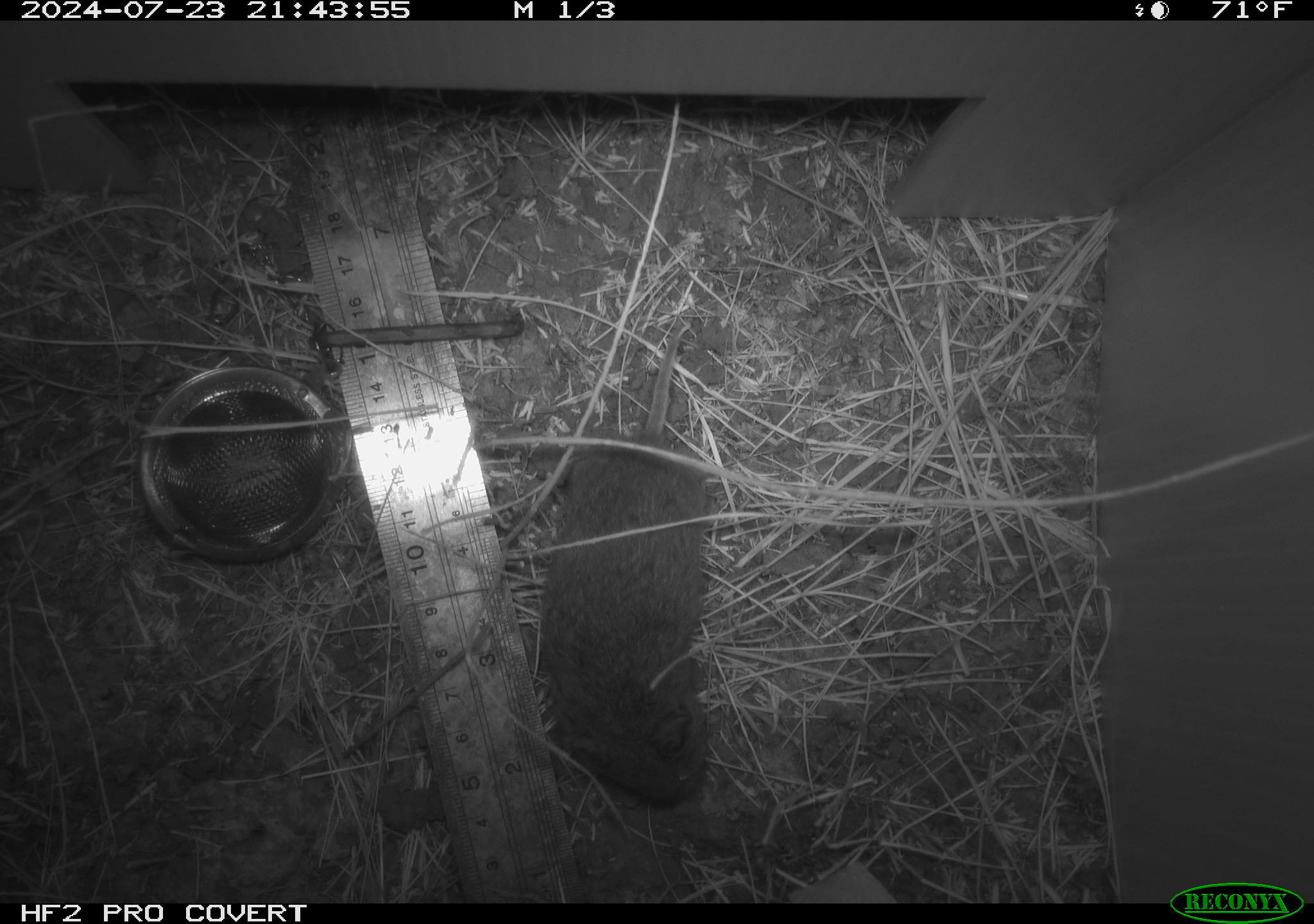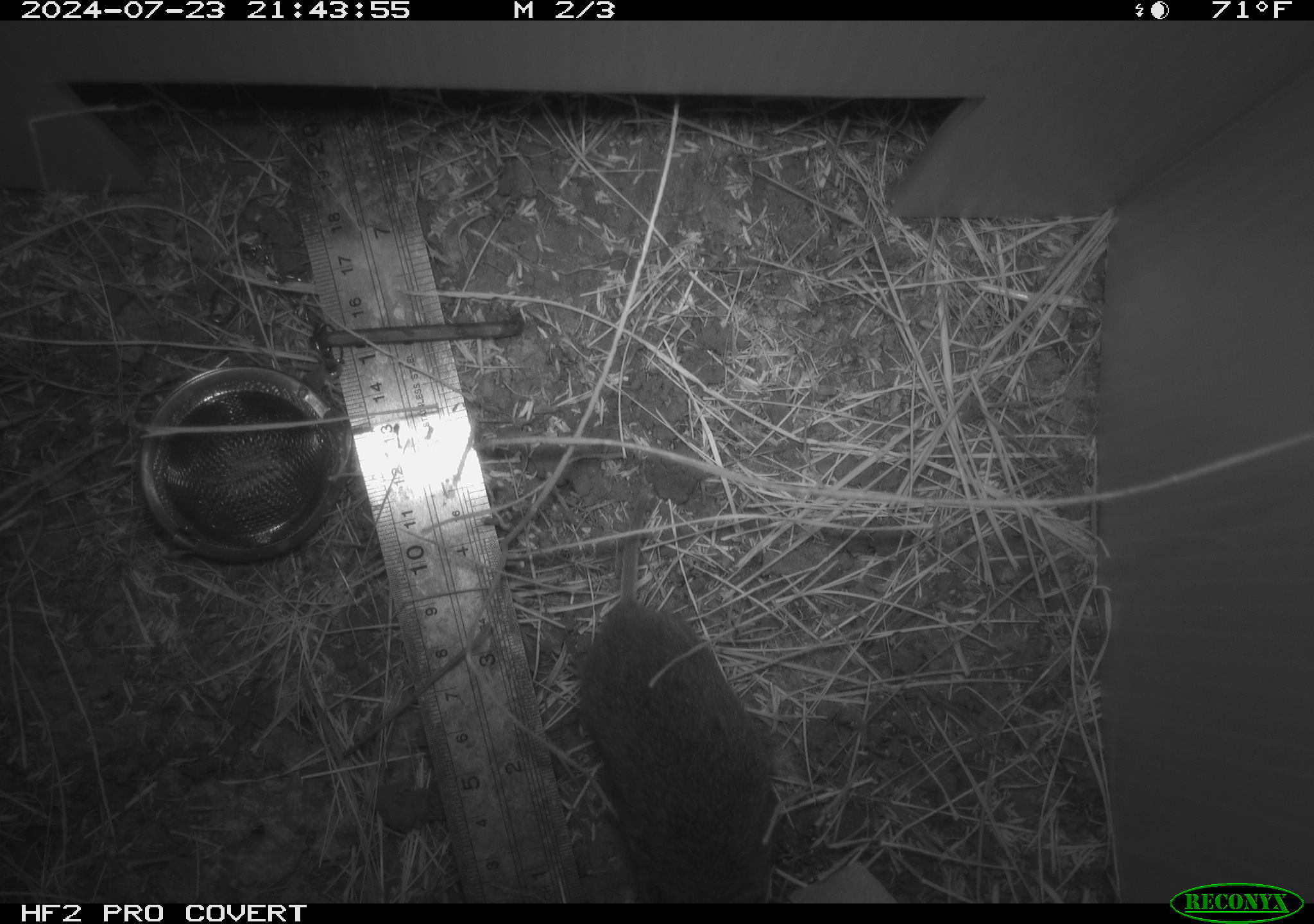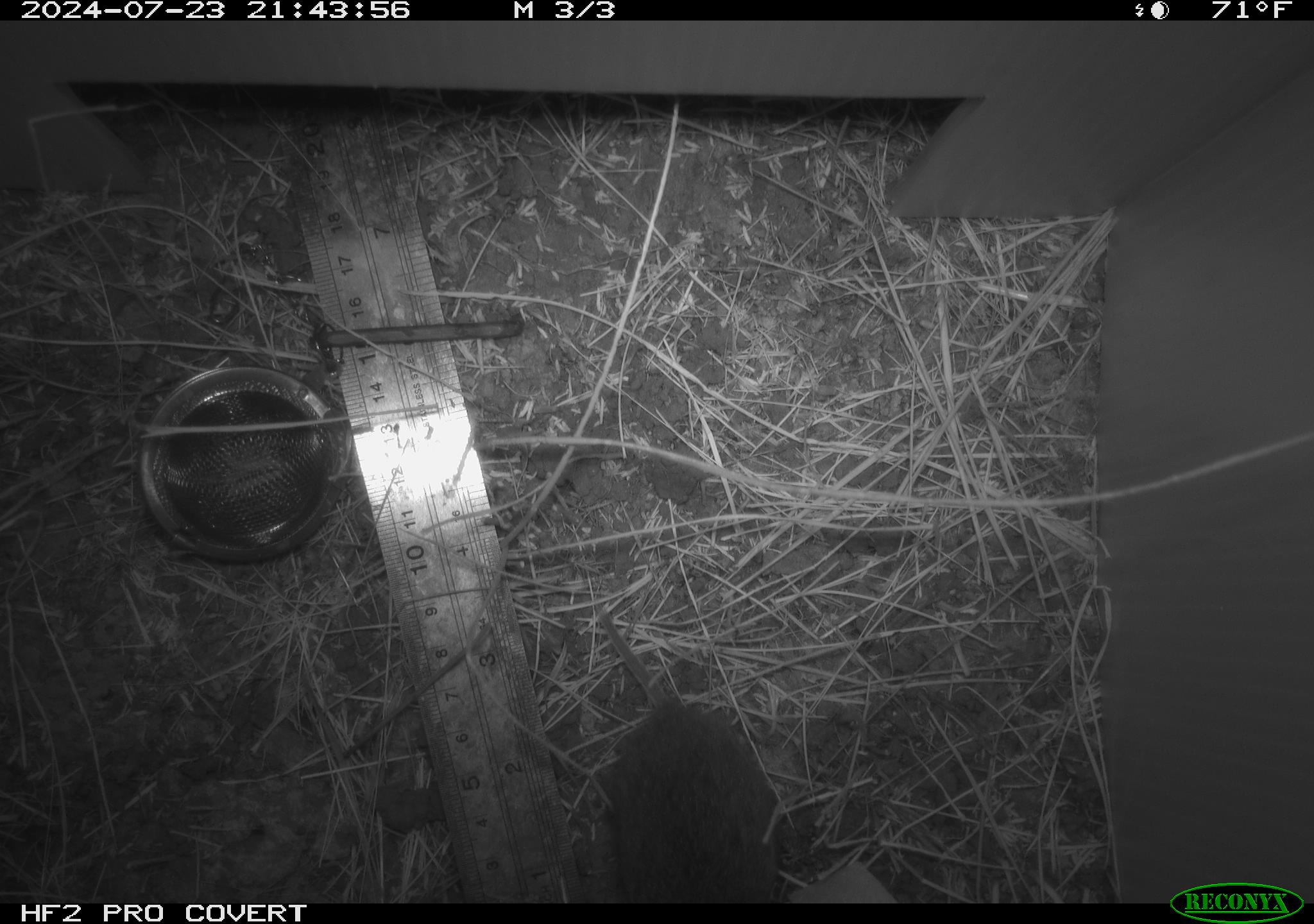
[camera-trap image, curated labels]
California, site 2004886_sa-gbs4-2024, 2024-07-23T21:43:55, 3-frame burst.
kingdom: Animalia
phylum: Chordata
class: Mammalia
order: Rodentia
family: Cricetidae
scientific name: Arvicolinae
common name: voles, lemmings, and muskrats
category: arvicolinae subfamily